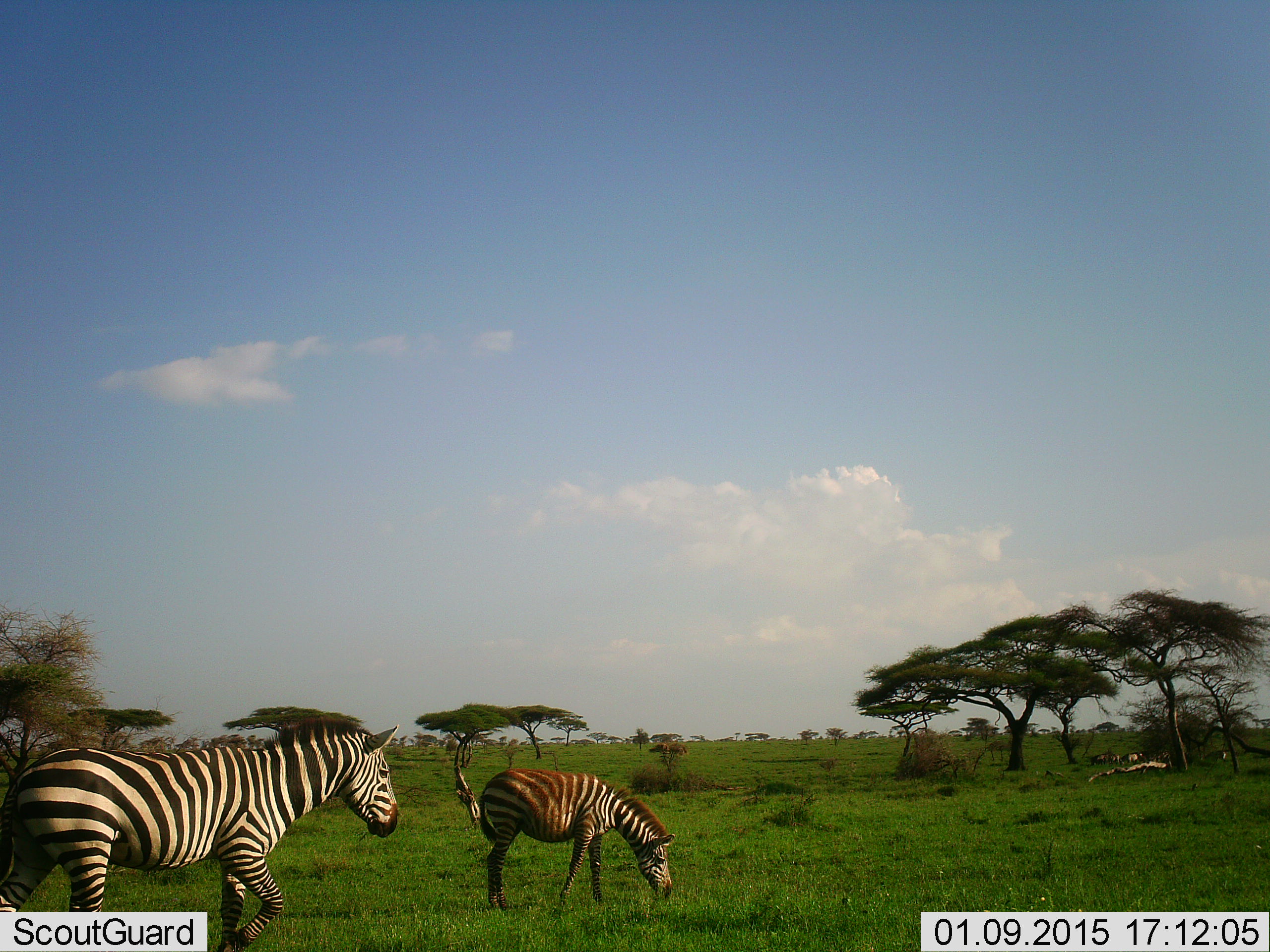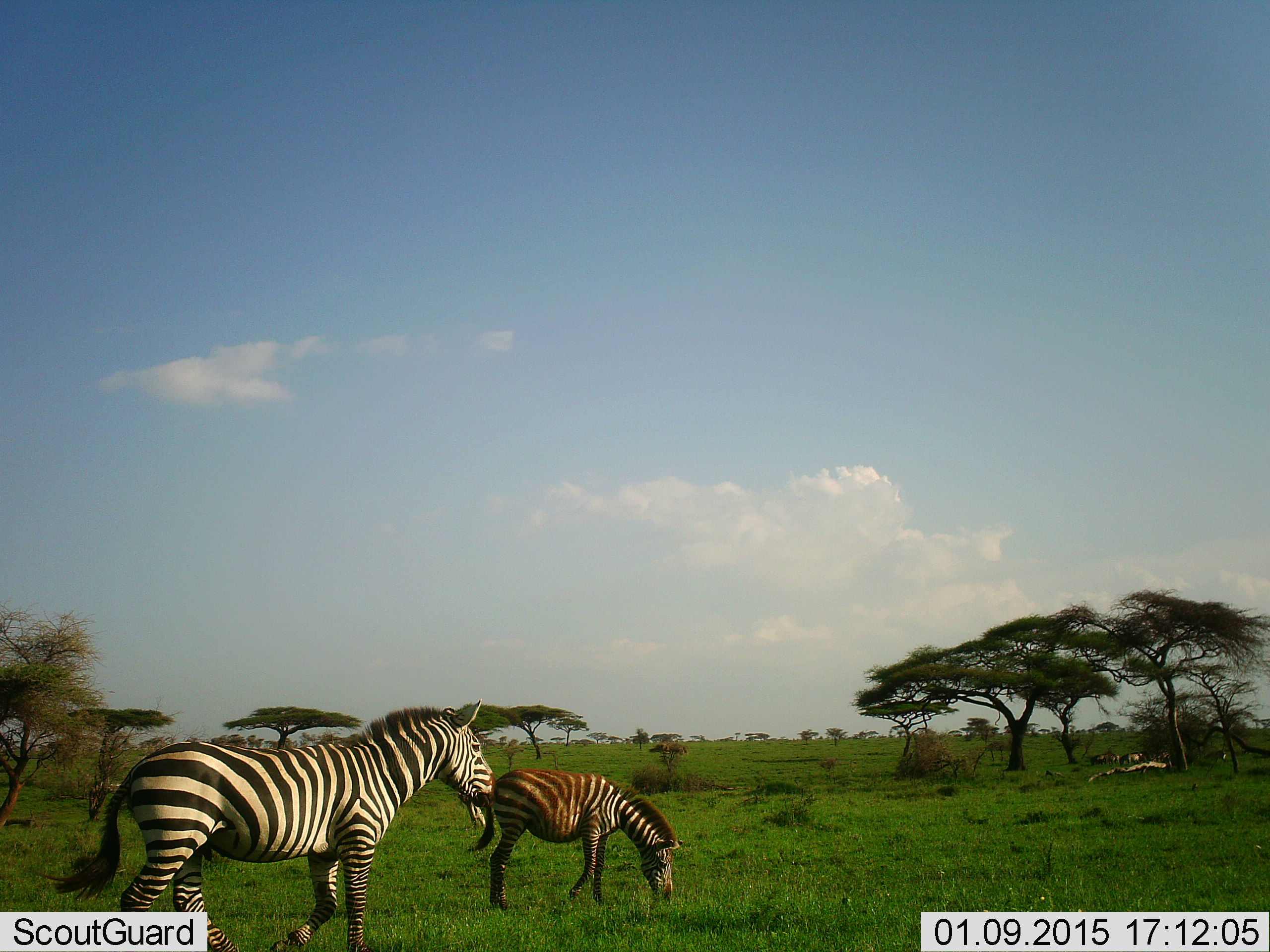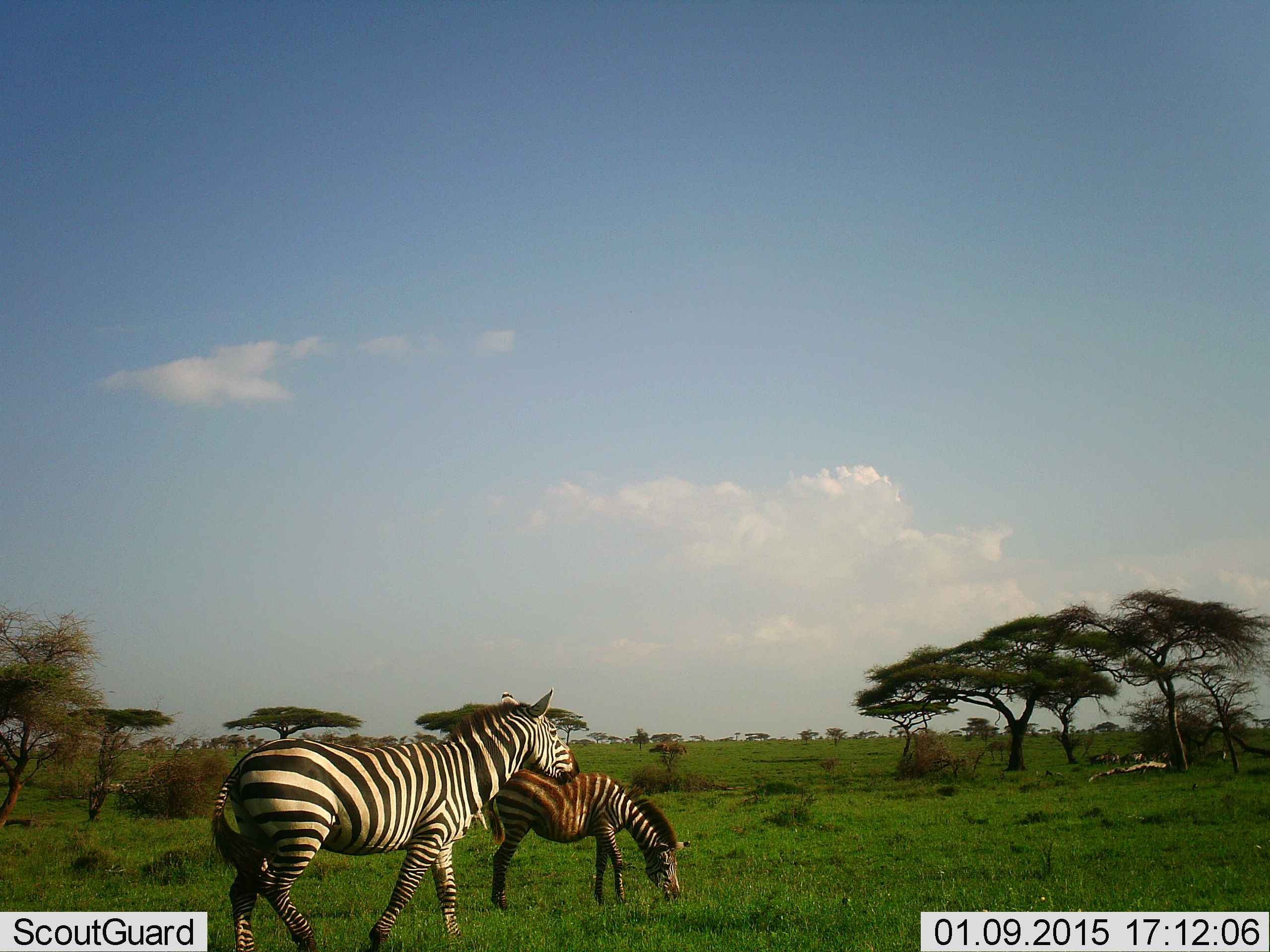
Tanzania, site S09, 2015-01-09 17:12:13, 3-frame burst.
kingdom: Animalia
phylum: Chordata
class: Mammalia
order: Perissodactyla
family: Equidae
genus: Equus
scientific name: Equus quagga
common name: plains zebra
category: zebra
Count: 2.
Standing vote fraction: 64%.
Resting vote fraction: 0%.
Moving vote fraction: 45%.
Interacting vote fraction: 0%.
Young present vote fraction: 91%.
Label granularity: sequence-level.